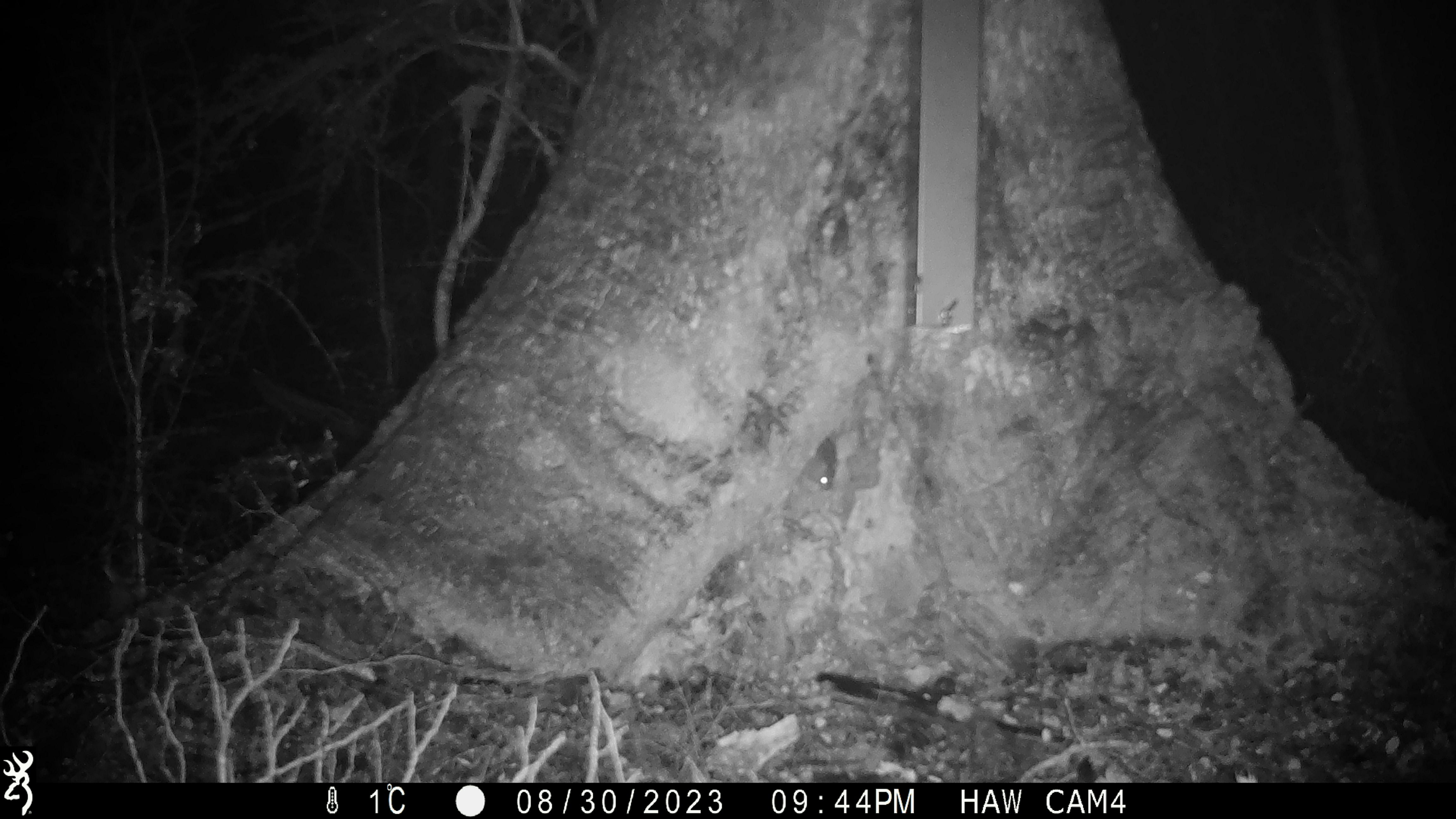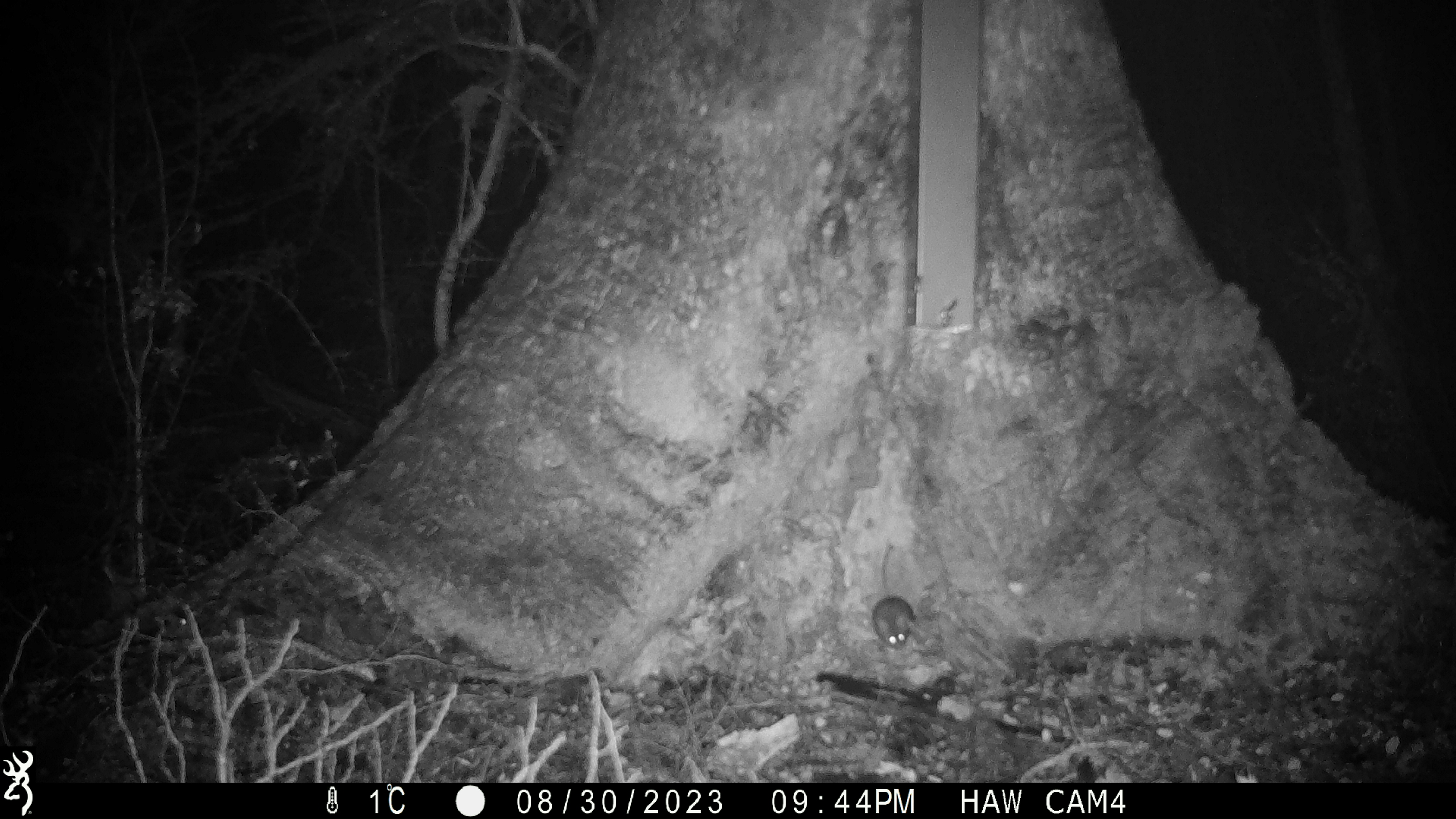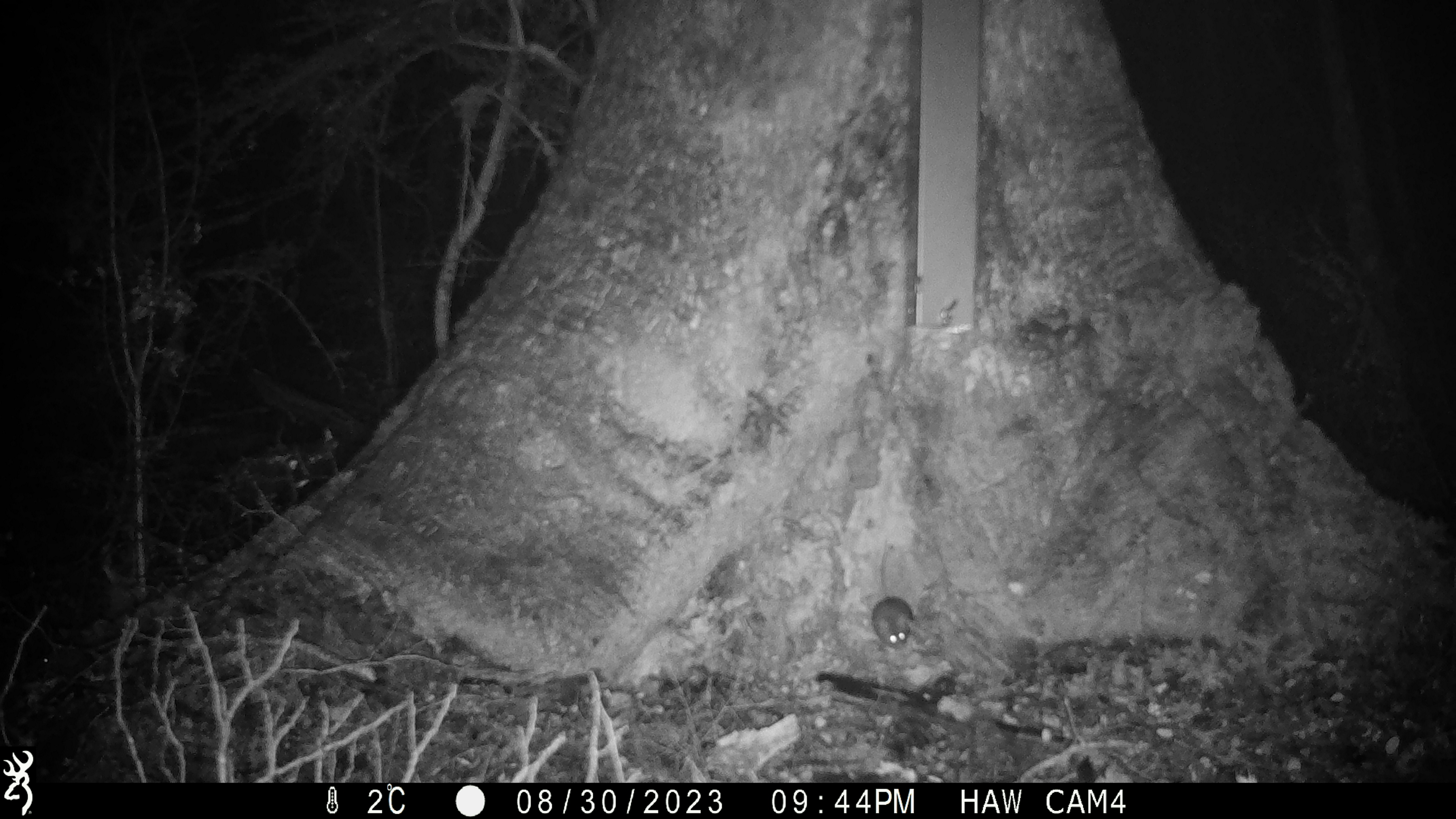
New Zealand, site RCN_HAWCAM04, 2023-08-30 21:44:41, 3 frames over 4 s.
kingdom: Animalia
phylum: Chordata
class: Mammalia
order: Rodentia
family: Muridae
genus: Mus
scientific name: Mus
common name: mouse